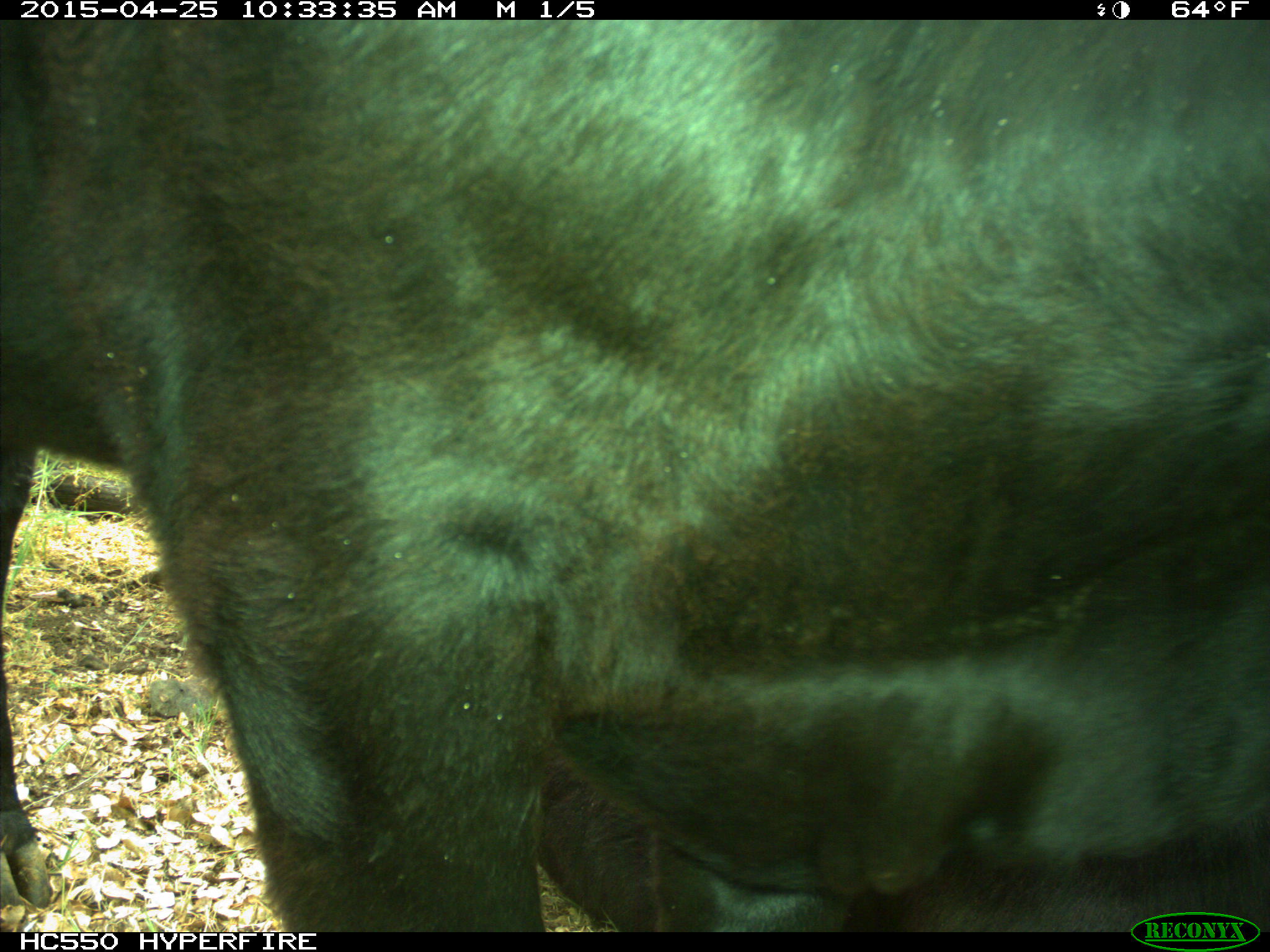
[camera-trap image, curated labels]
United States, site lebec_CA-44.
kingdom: Animalia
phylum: Chordata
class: Mammalia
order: Artiodactyla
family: Suidae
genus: Sus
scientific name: Sus scrofa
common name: wild boar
Sus scrofa (wild boar).